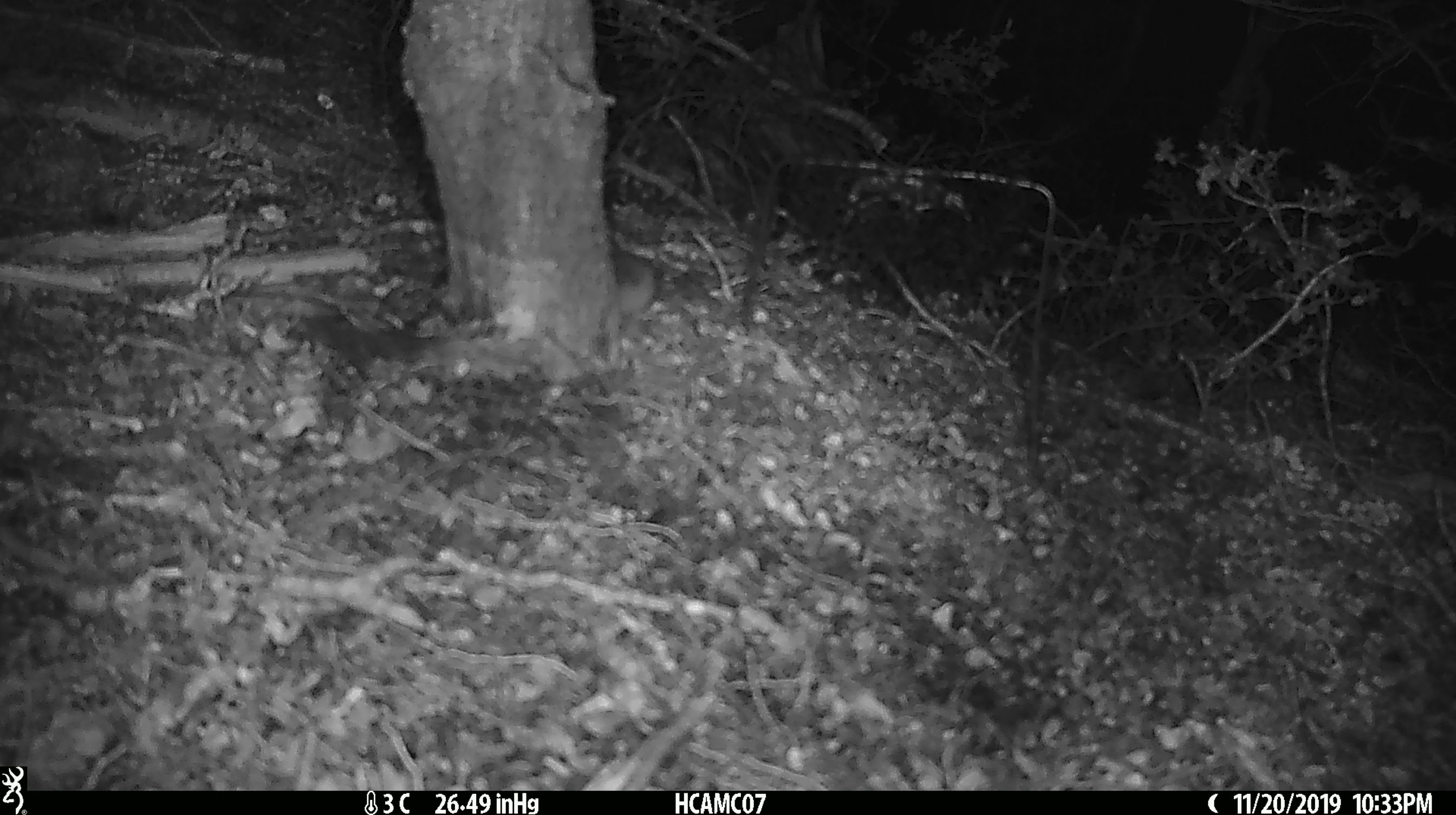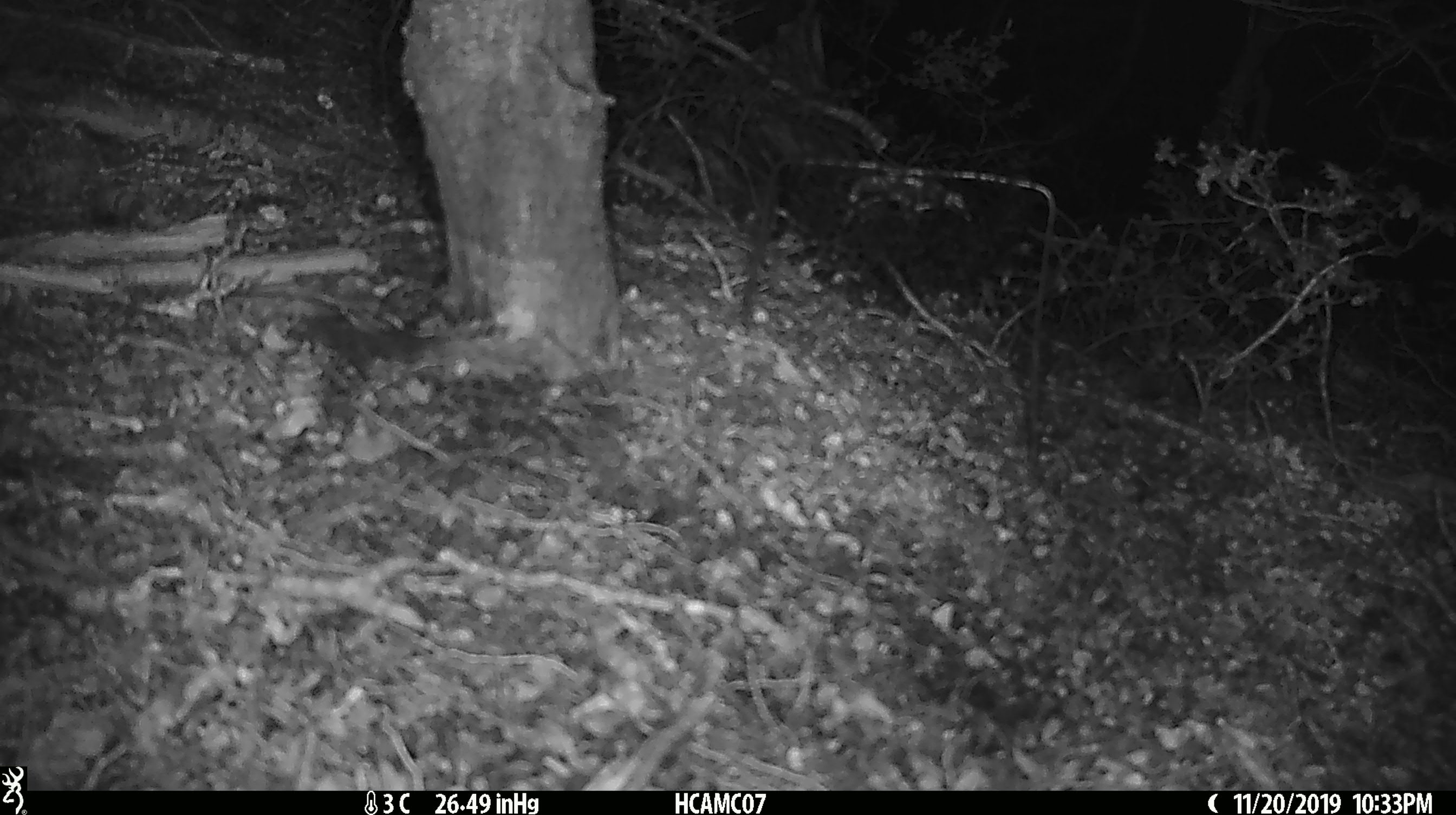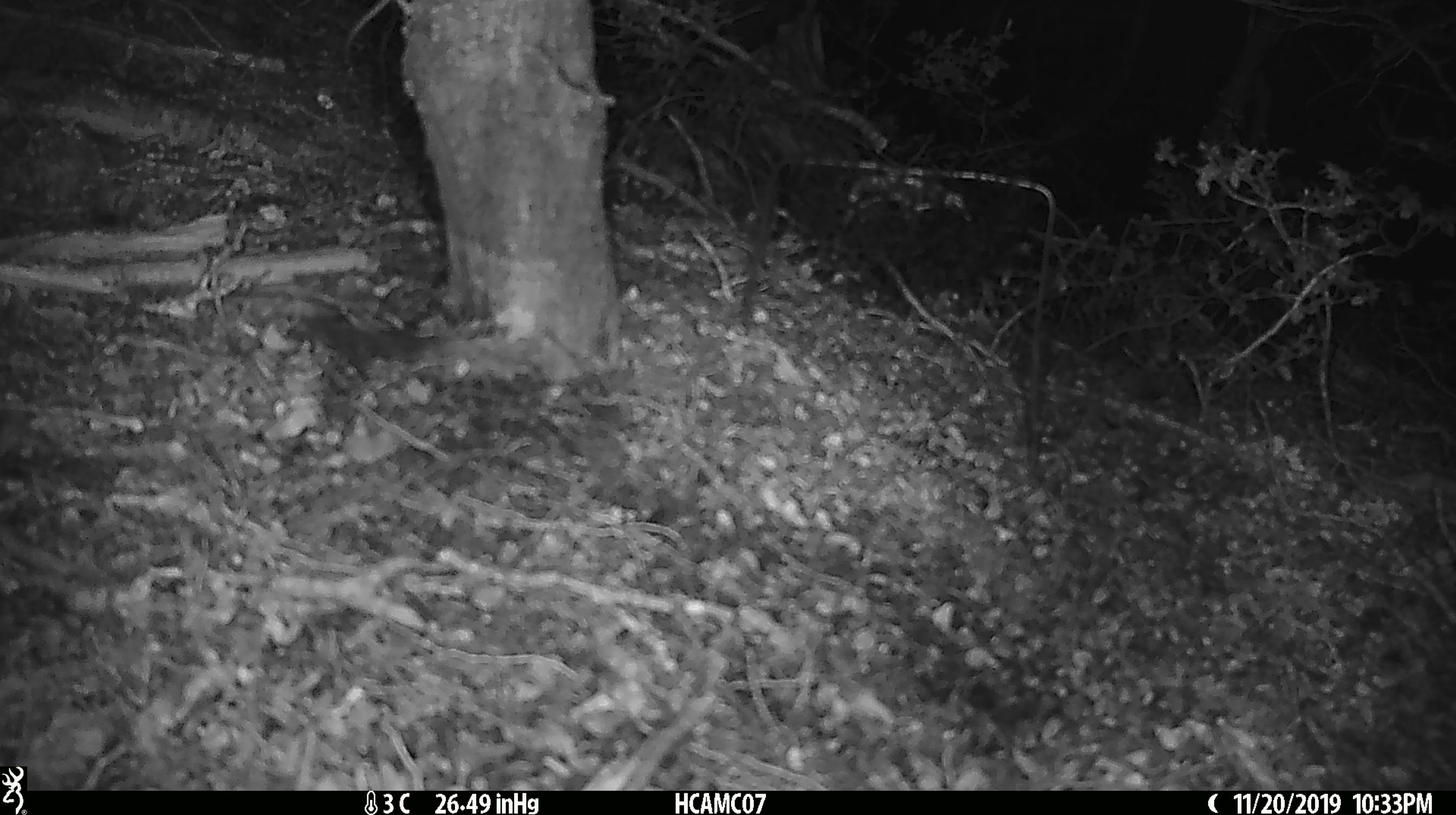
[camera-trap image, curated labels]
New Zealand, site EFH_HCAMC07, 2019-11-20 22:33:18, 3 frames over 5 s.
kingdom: Animalia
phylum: Chordata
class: Mammalia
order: Rodentia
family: Muridae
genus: Mus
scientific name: Mus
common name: mouse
Mouse (Mus).